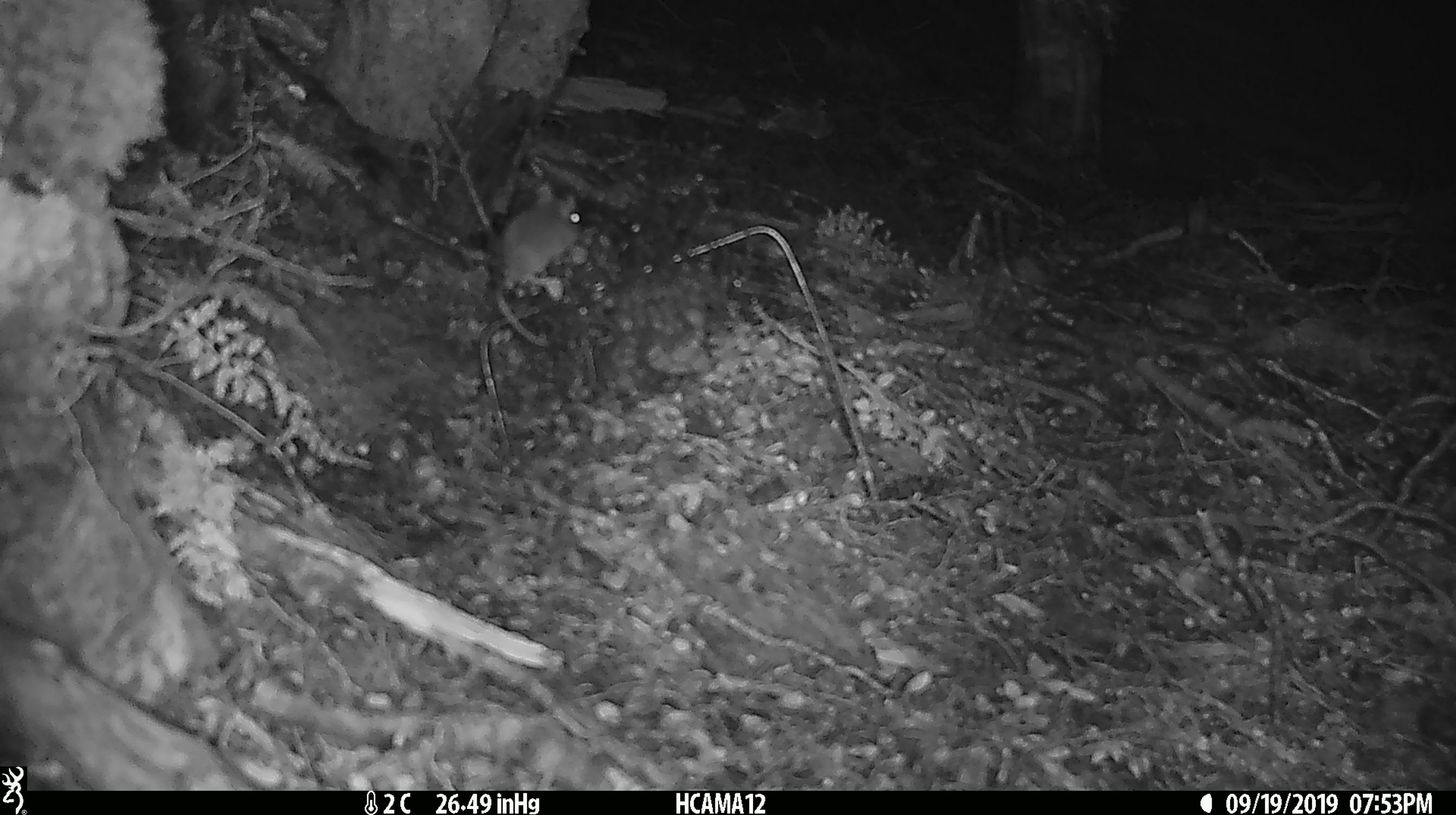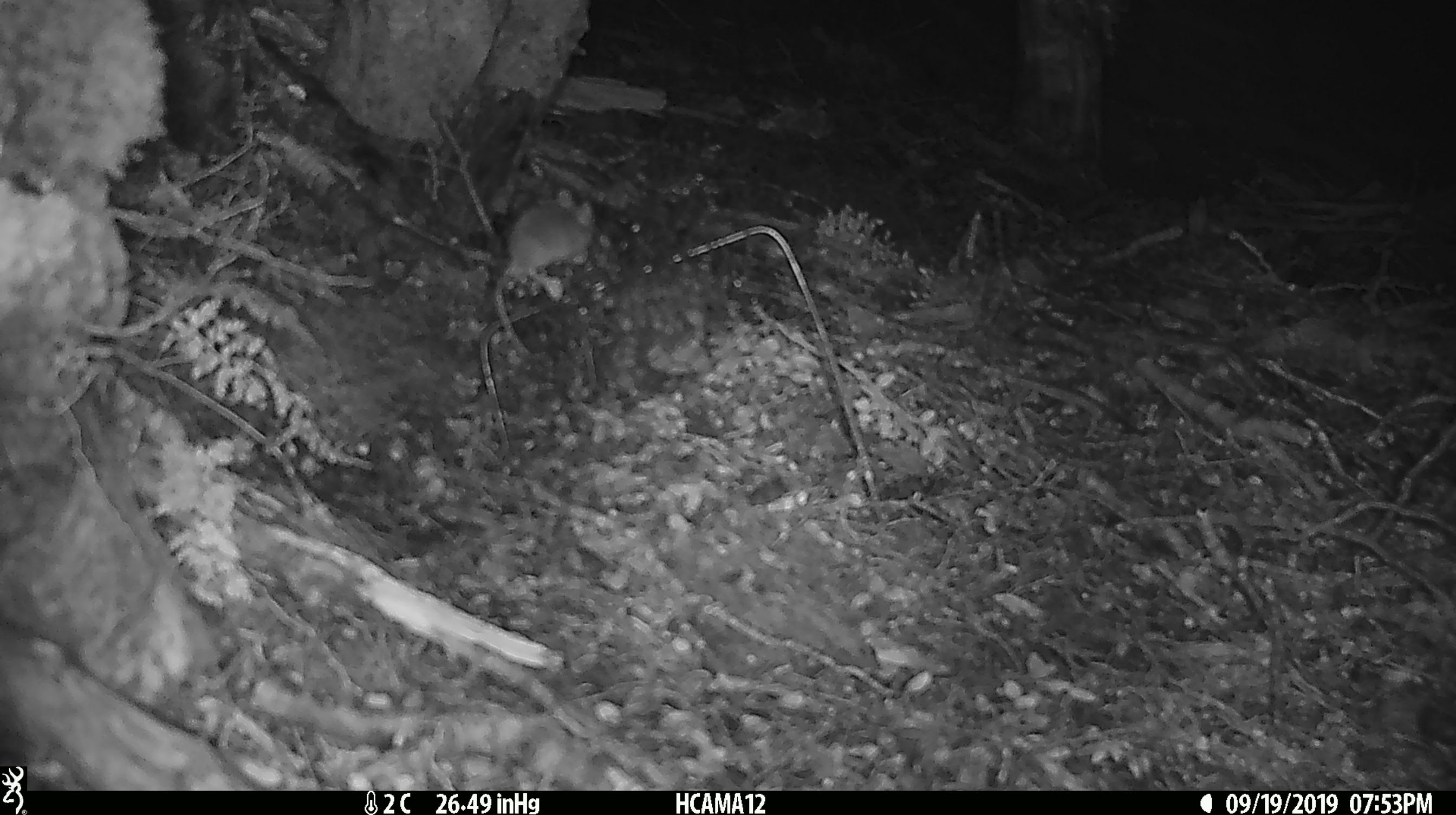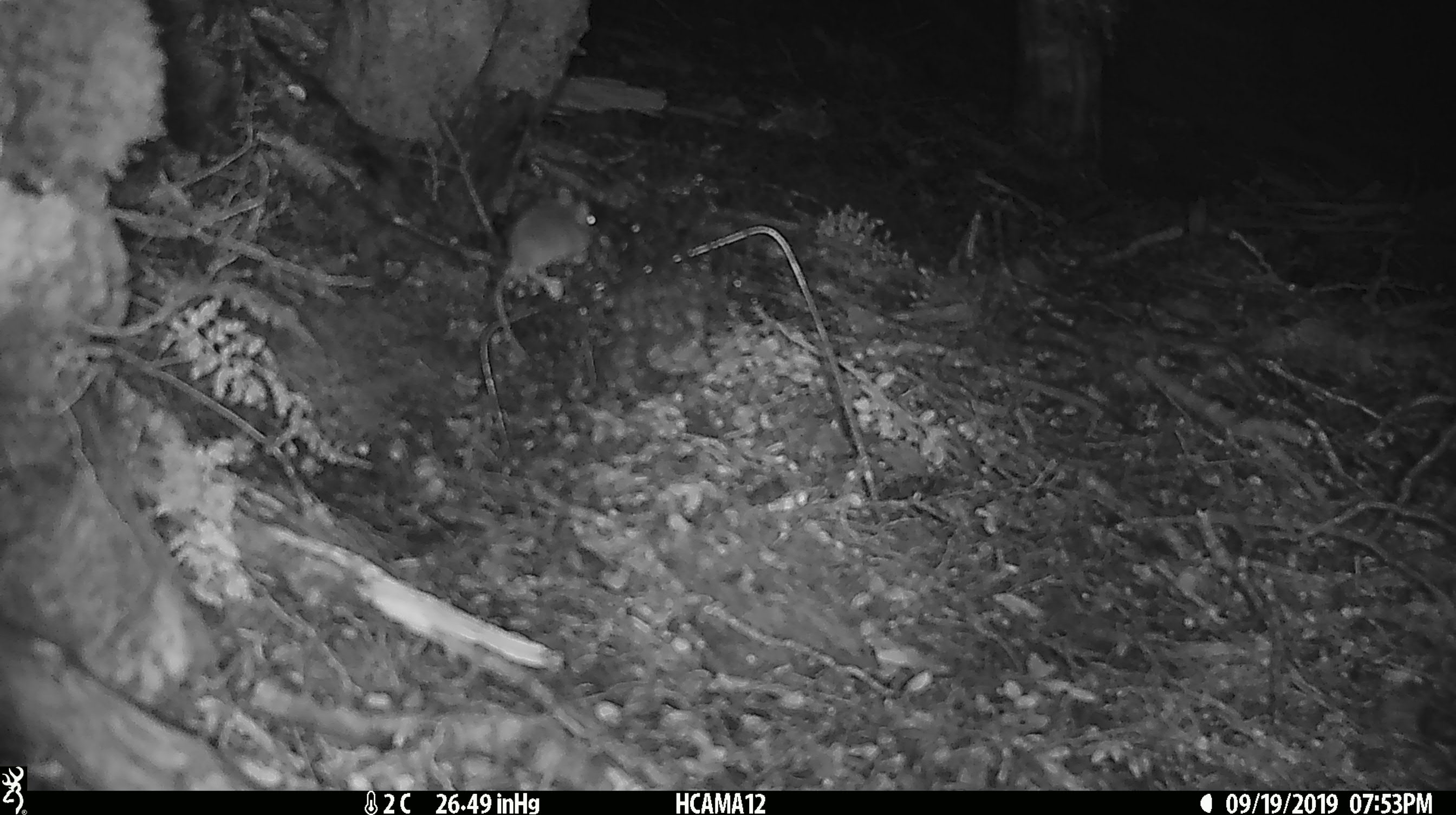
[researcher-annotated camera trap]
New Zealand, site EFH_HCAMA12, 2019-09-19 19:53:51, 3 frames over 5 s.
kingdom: Animalia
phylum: Chordata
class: Mammalia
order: Rodentia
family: Muridae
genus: Mus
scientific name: Mus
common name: mouse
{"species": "mouse (Mus)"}